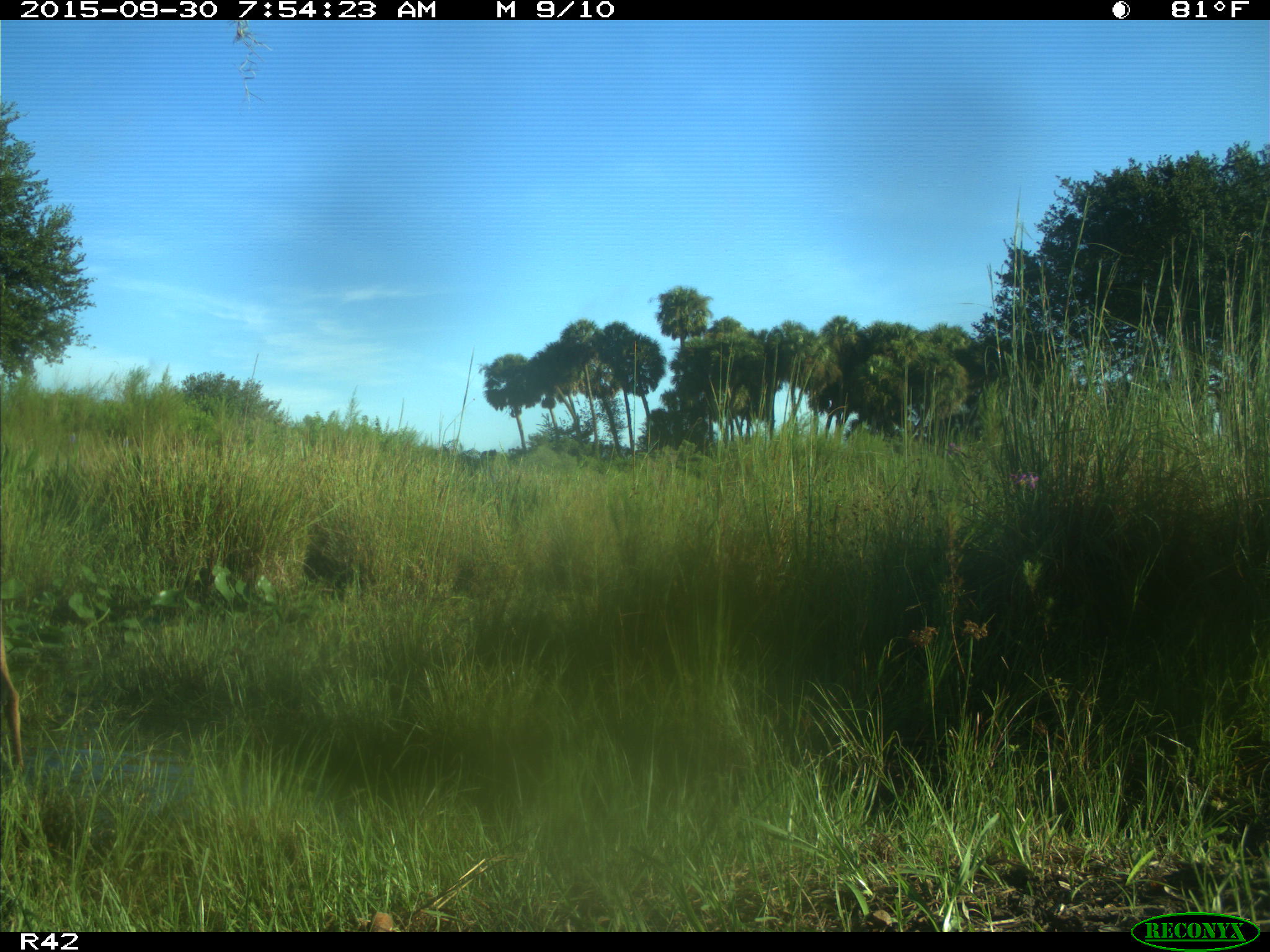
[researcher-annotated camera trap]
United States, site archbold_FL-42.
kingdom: Animalia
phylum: Chordata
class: Mammalia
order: Artiodactyla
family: Cervidae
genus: Odocoileus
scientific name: Odocoileus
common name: deer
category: unidentified deer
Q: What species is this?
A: Unidentified deer (deer) (Odocoileus).